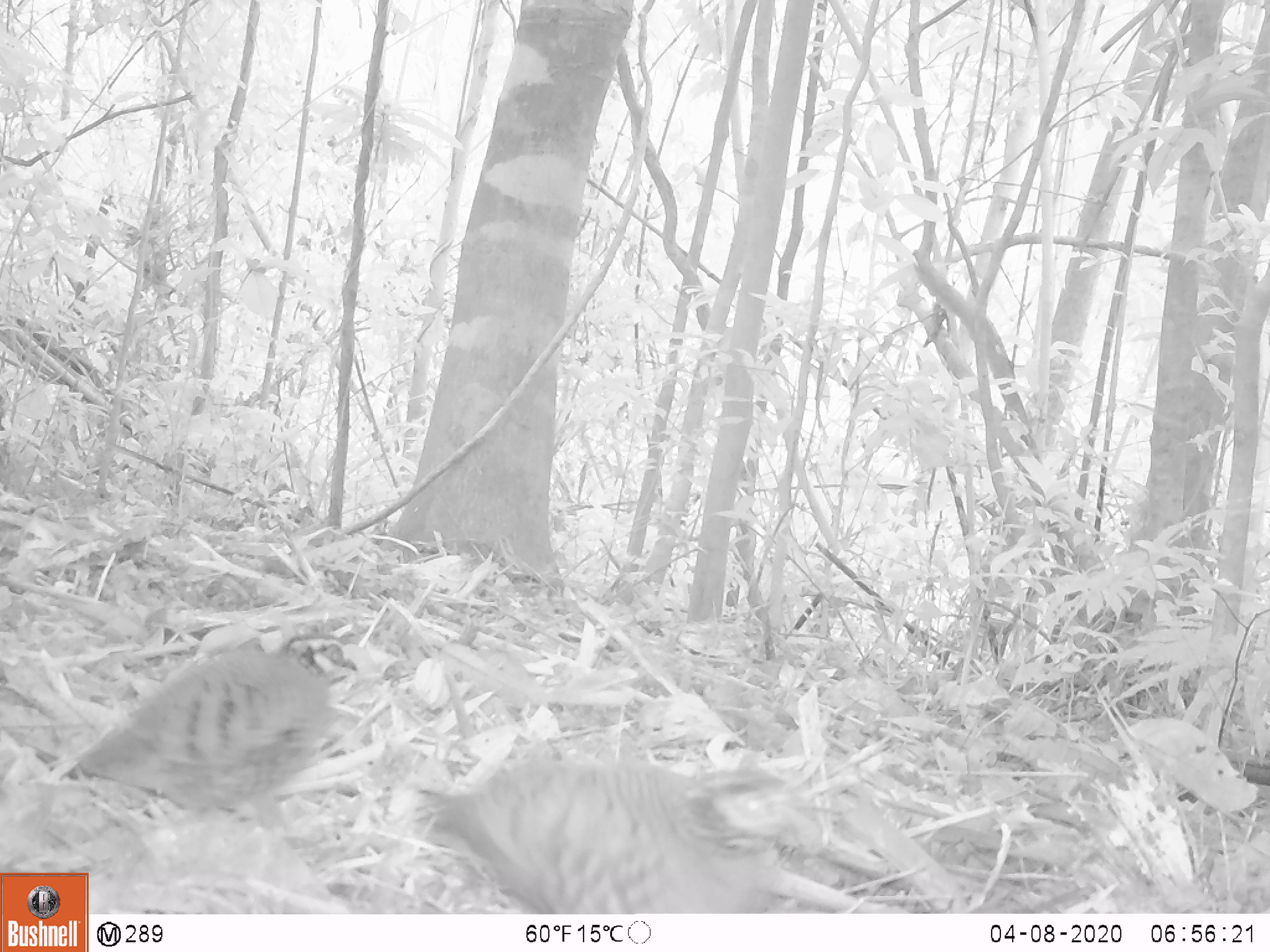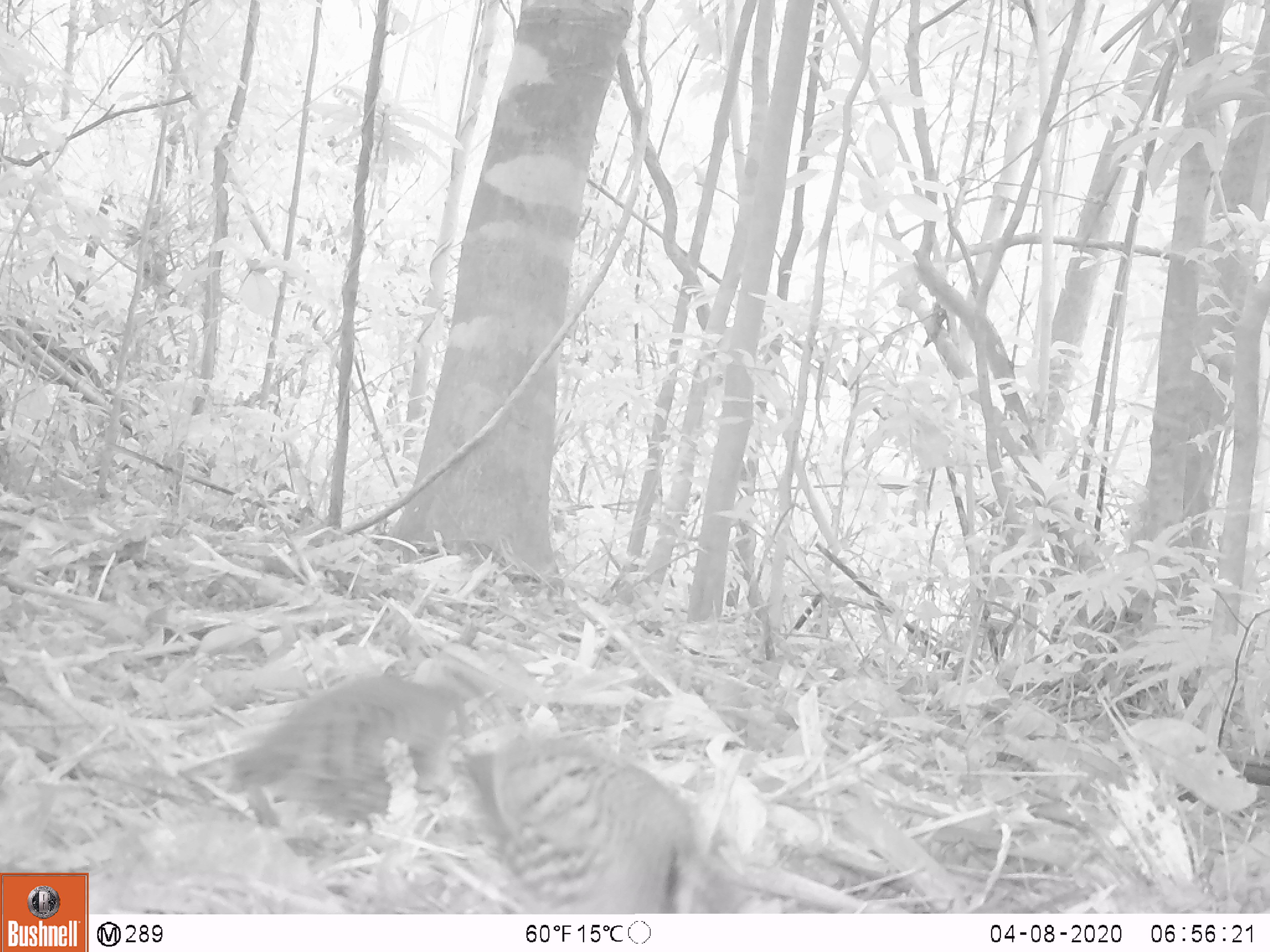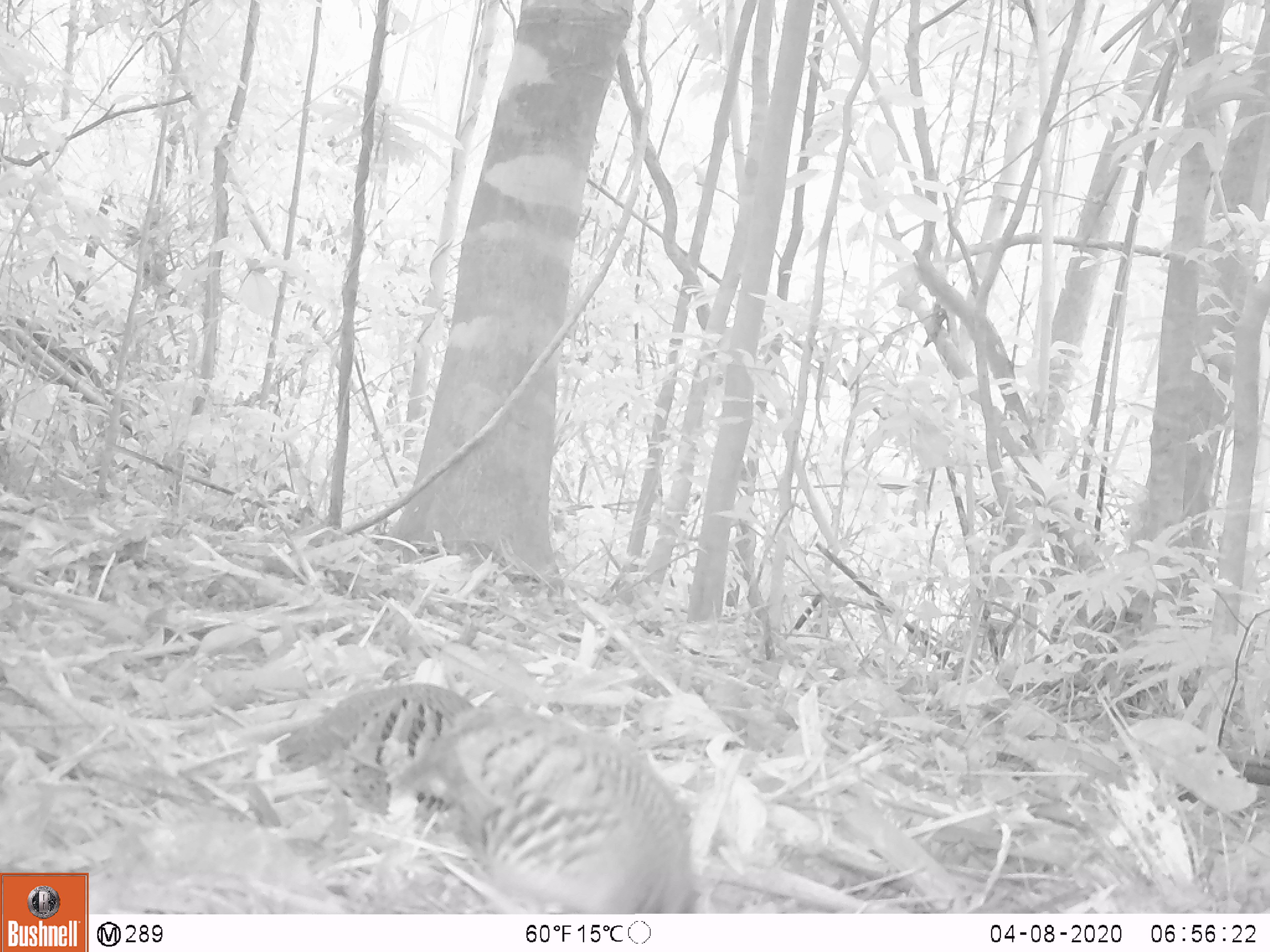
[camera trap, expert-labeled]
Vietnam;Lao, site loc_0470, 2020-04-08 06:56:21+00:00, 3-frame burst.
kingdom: Animalia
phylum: Chordata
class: Aves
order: Galliformes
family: Phasianidae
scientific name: Phasianidae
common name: partridge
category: unidentified partridge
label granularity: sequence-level